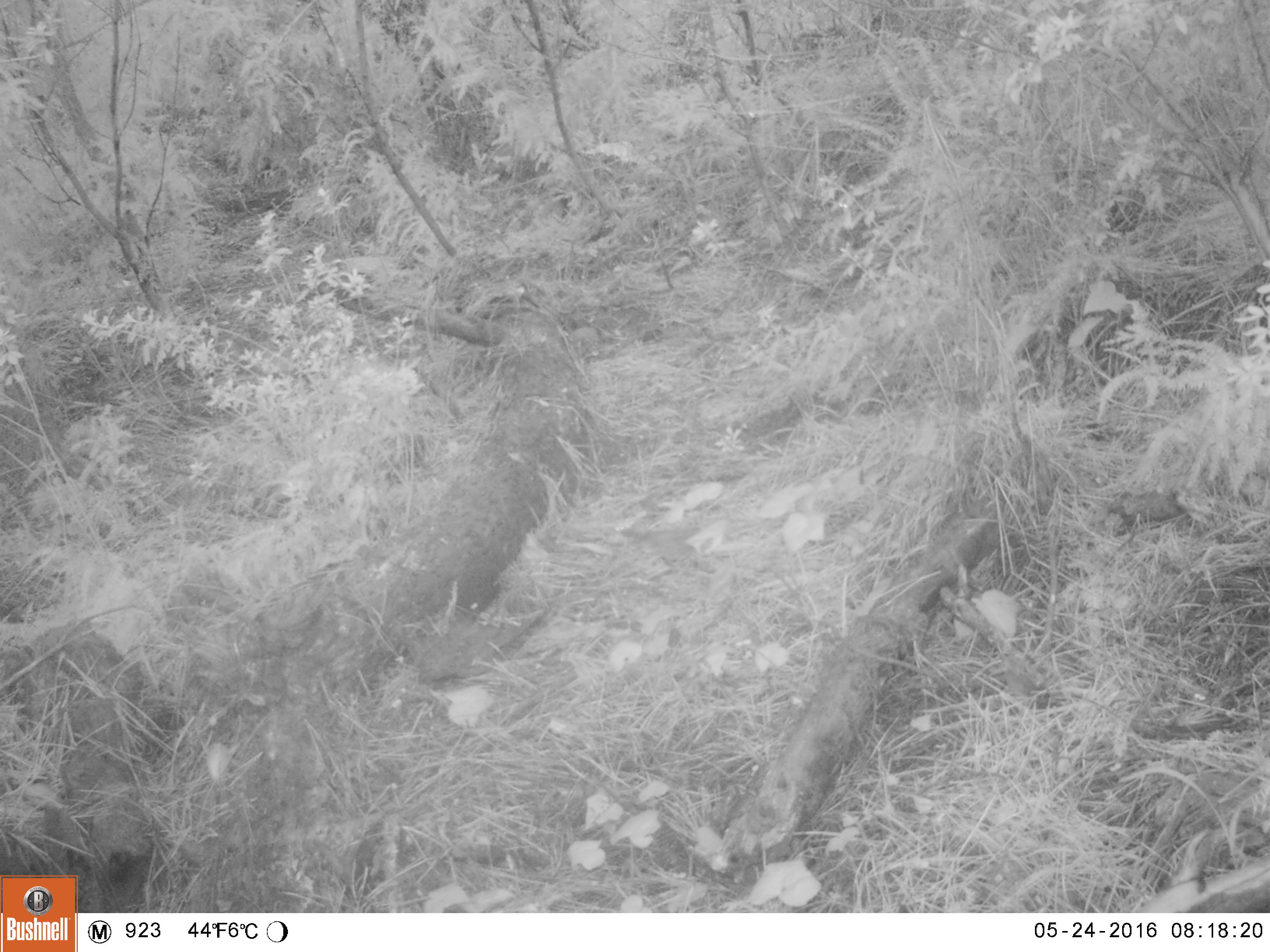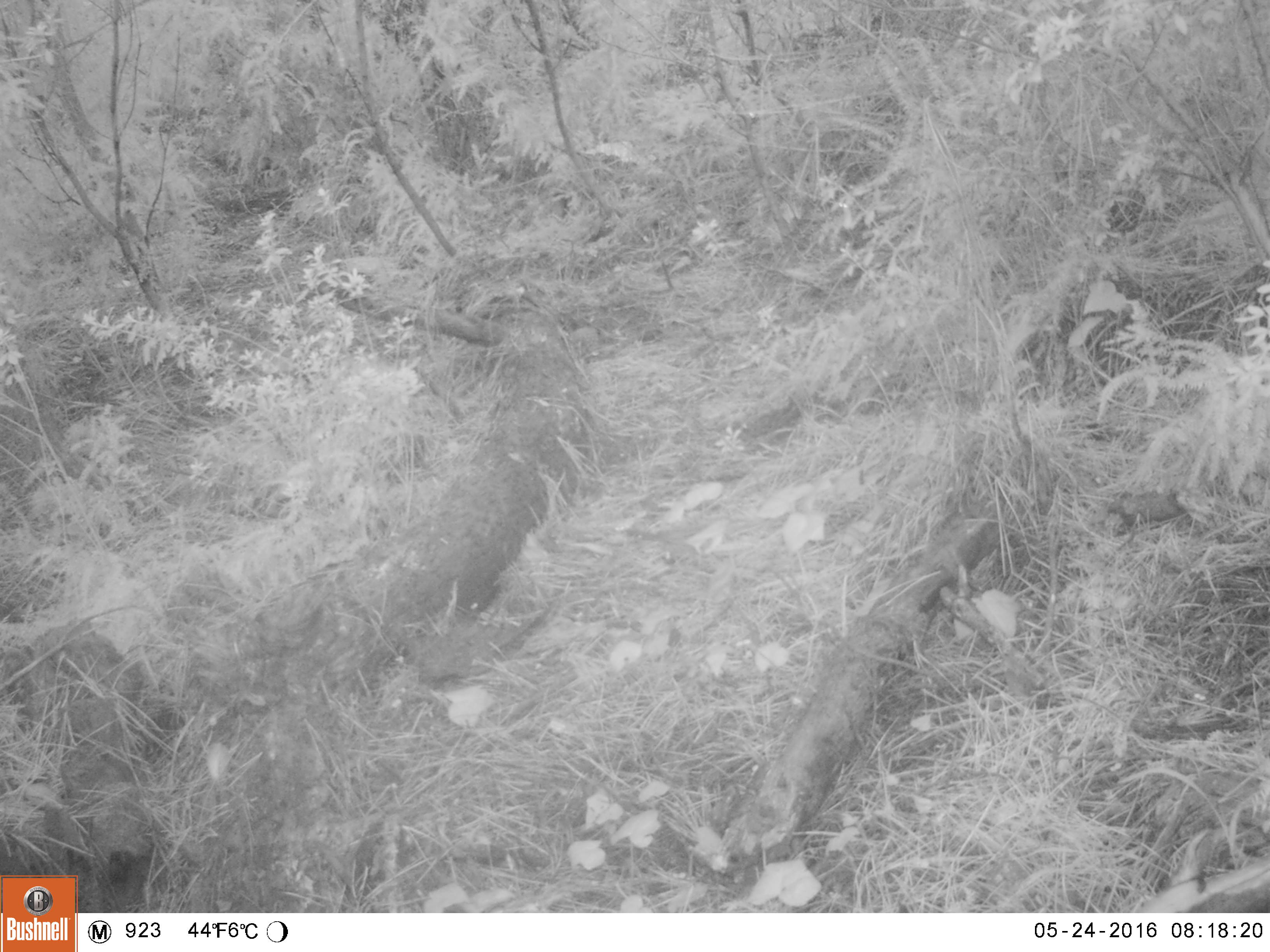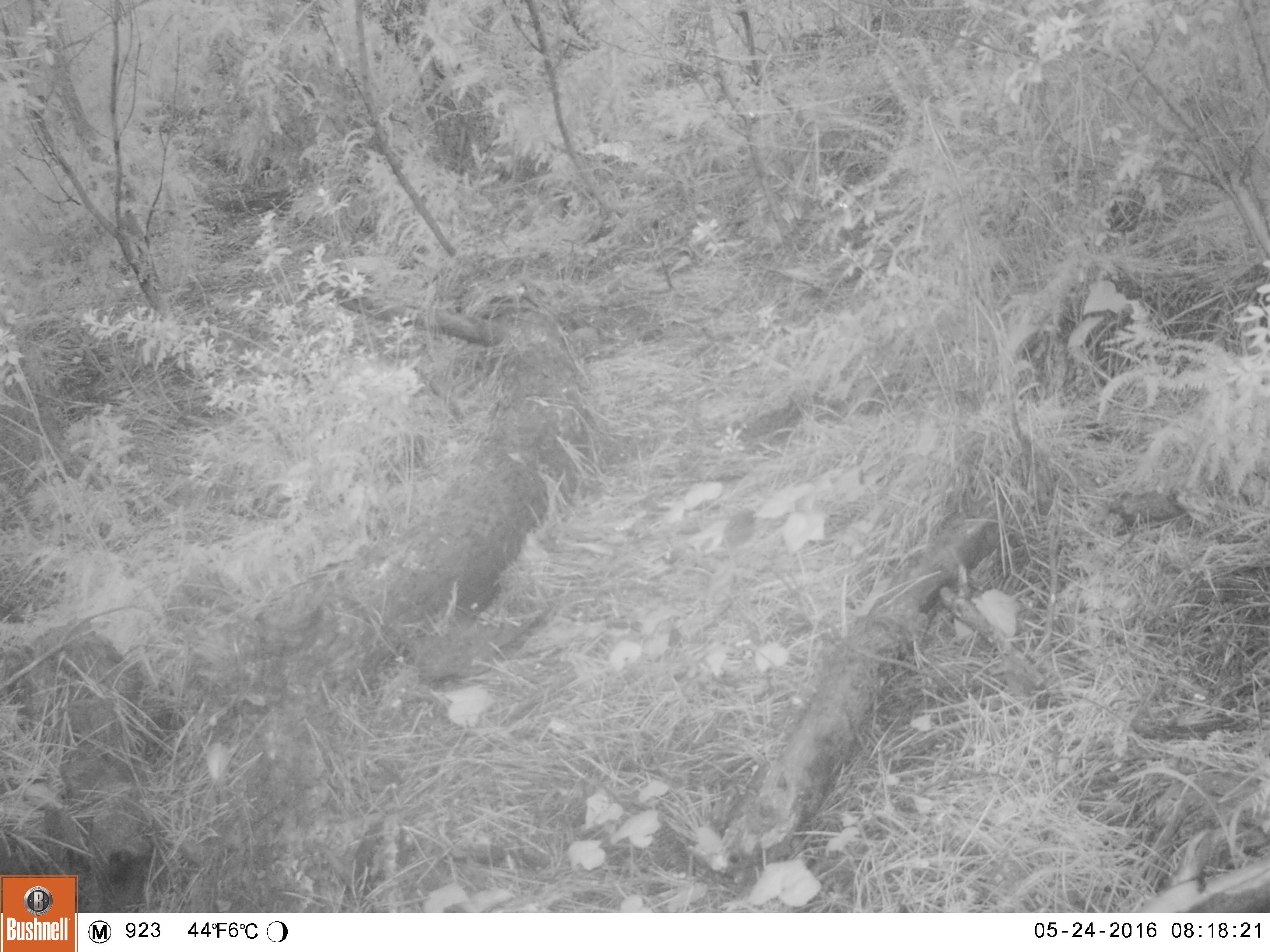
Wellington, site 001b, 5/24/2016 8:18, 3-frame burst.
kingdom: Animalia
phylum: Chordata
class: Aves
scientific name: Aves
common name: bird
Bird (Aves).